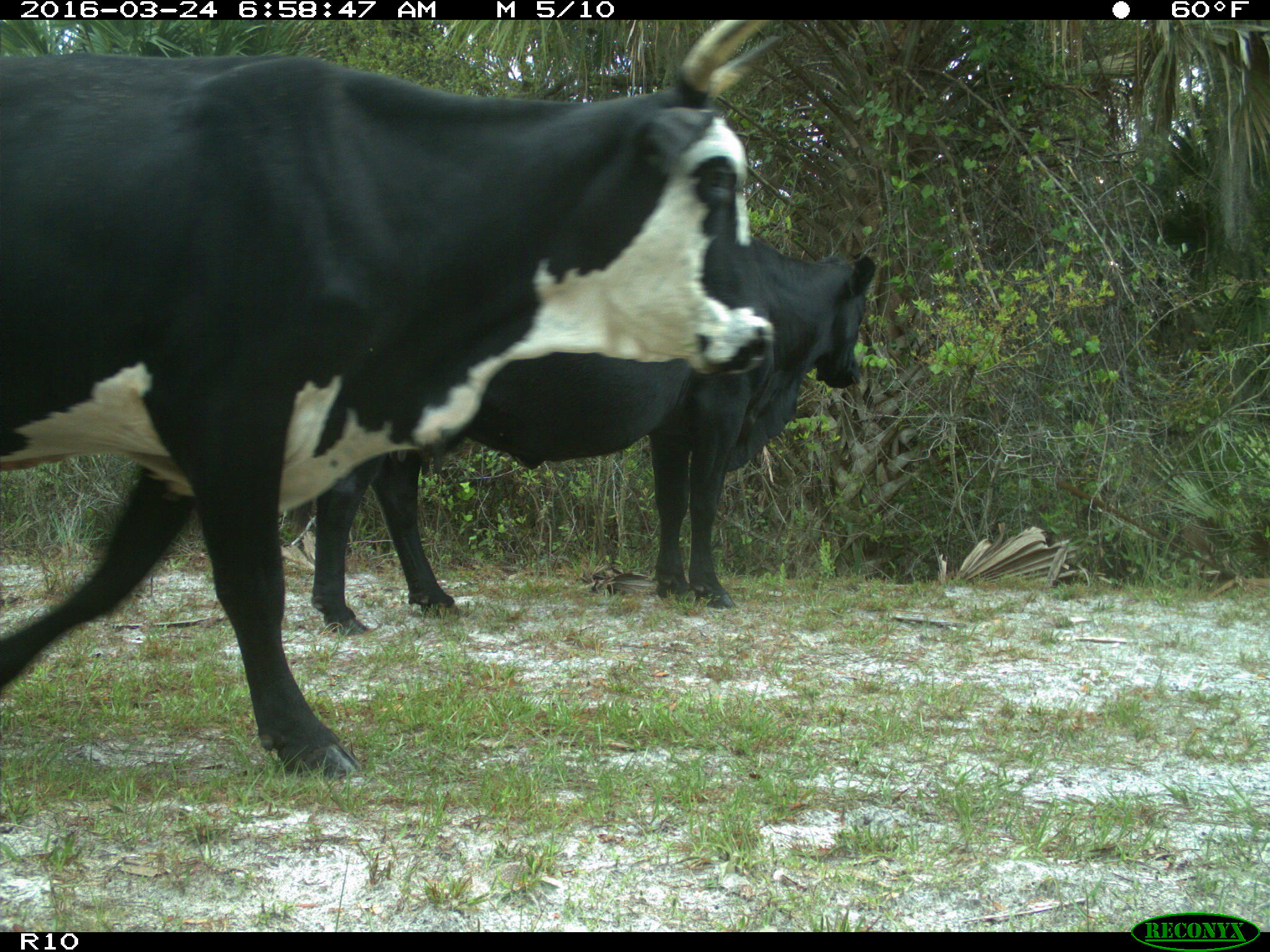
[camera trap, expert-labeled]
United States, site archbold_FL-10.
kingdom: Animalia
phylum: Chordata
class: Mammalia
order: Artiodactyla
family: Bovidae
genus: Bos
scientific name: Bos taurus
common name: domestic cow